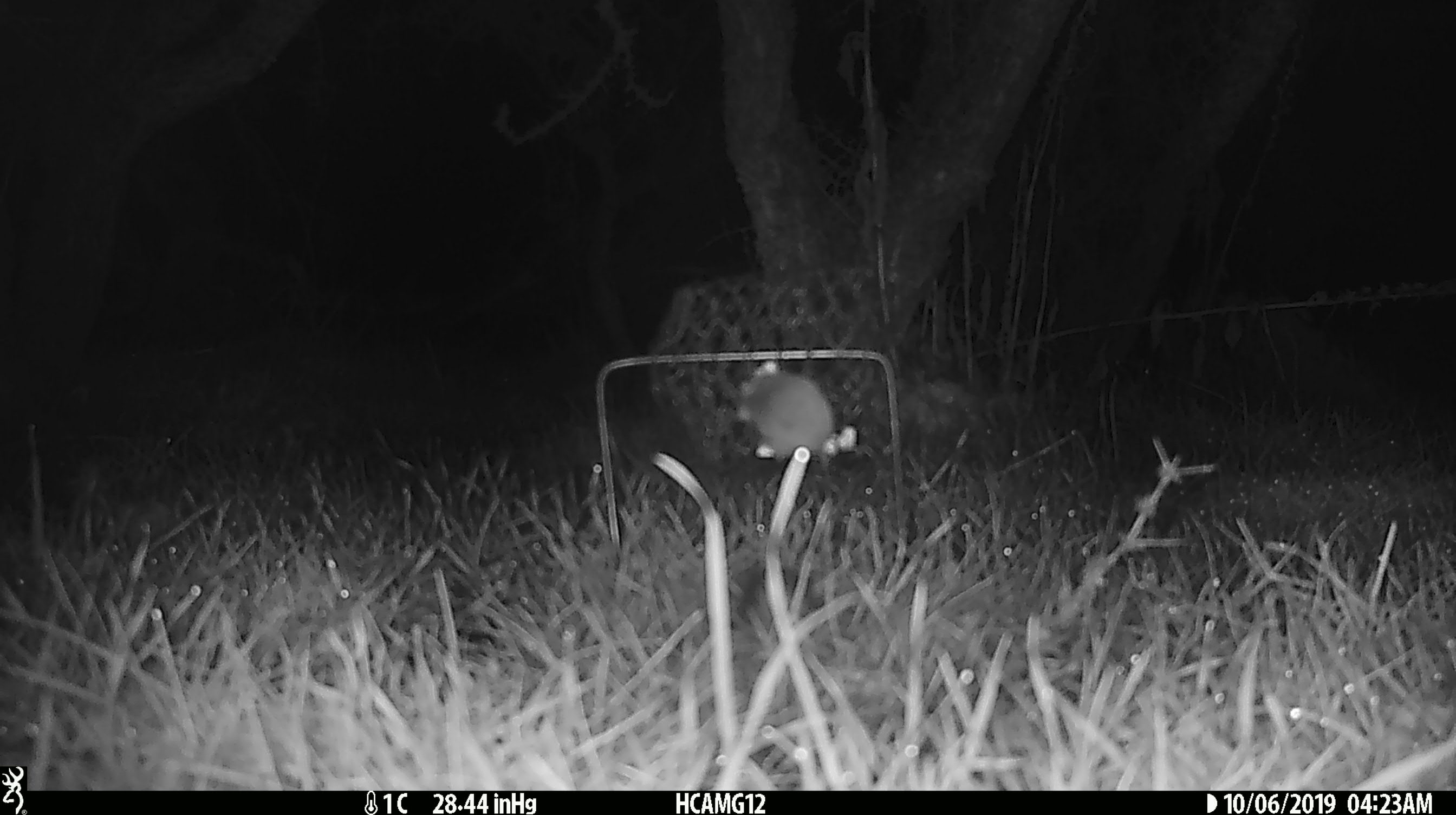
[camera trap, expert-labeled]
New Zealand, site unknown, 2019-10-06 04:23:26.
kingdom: Animalia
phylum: Chordata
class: Mammalia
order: Rodentia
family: Muridae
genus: Mus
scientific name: Mus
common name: mouse